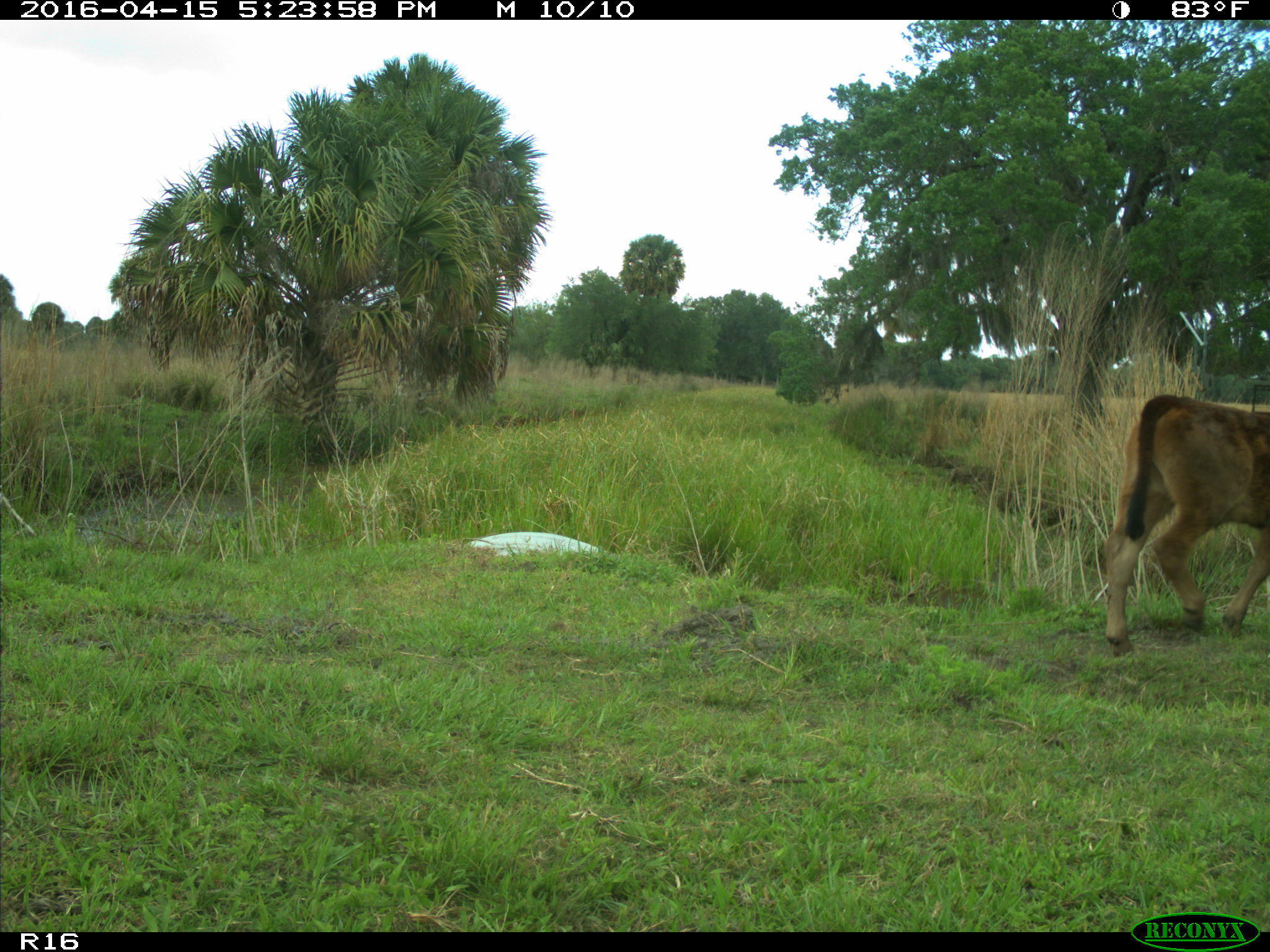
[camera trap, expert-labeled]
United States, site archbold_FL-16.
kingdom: Animalia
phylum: Chordata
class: Mammalia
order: Artiodactyla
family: Bovidae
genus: Bos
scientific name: Bos taurus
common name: domestic cow